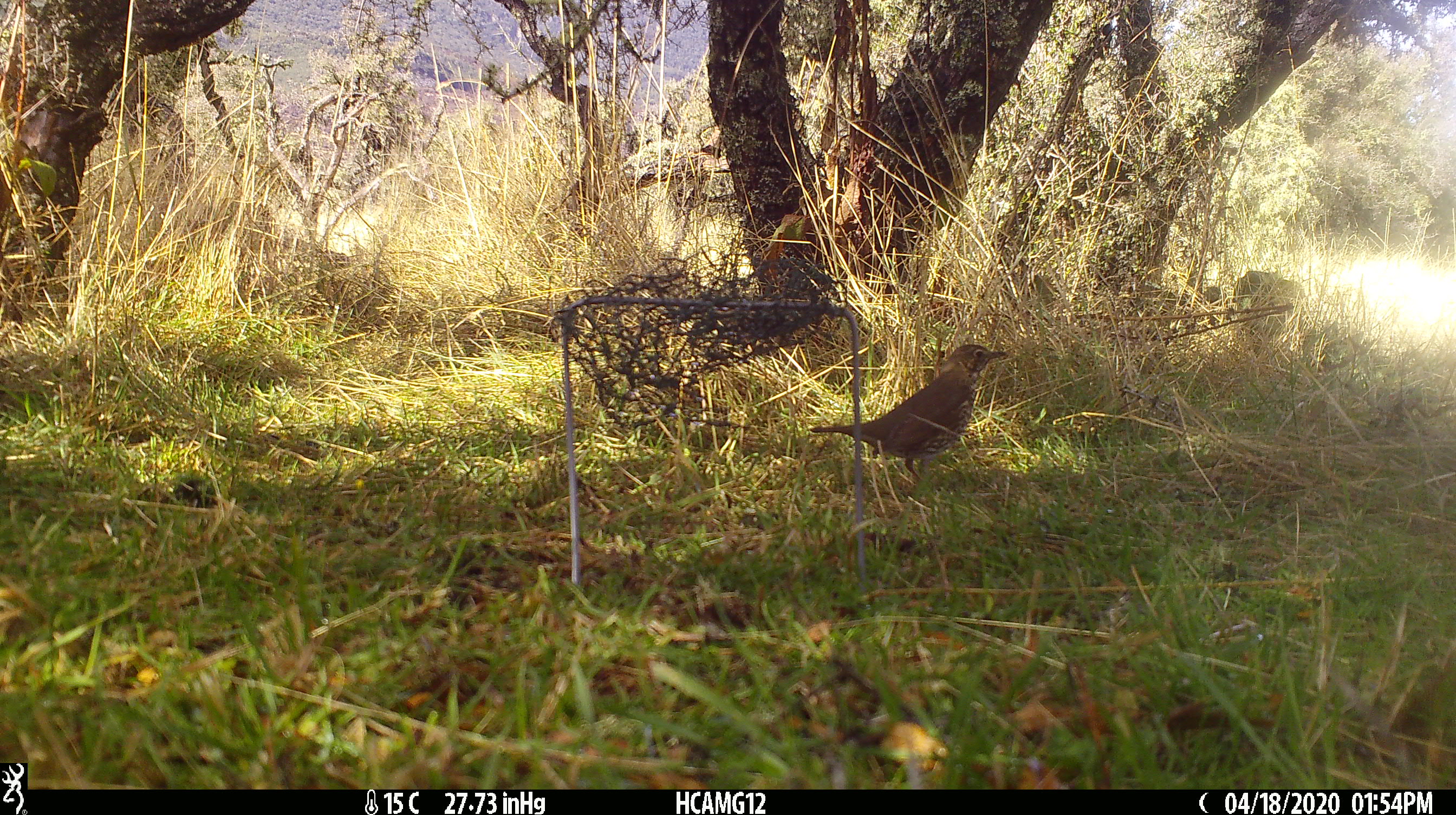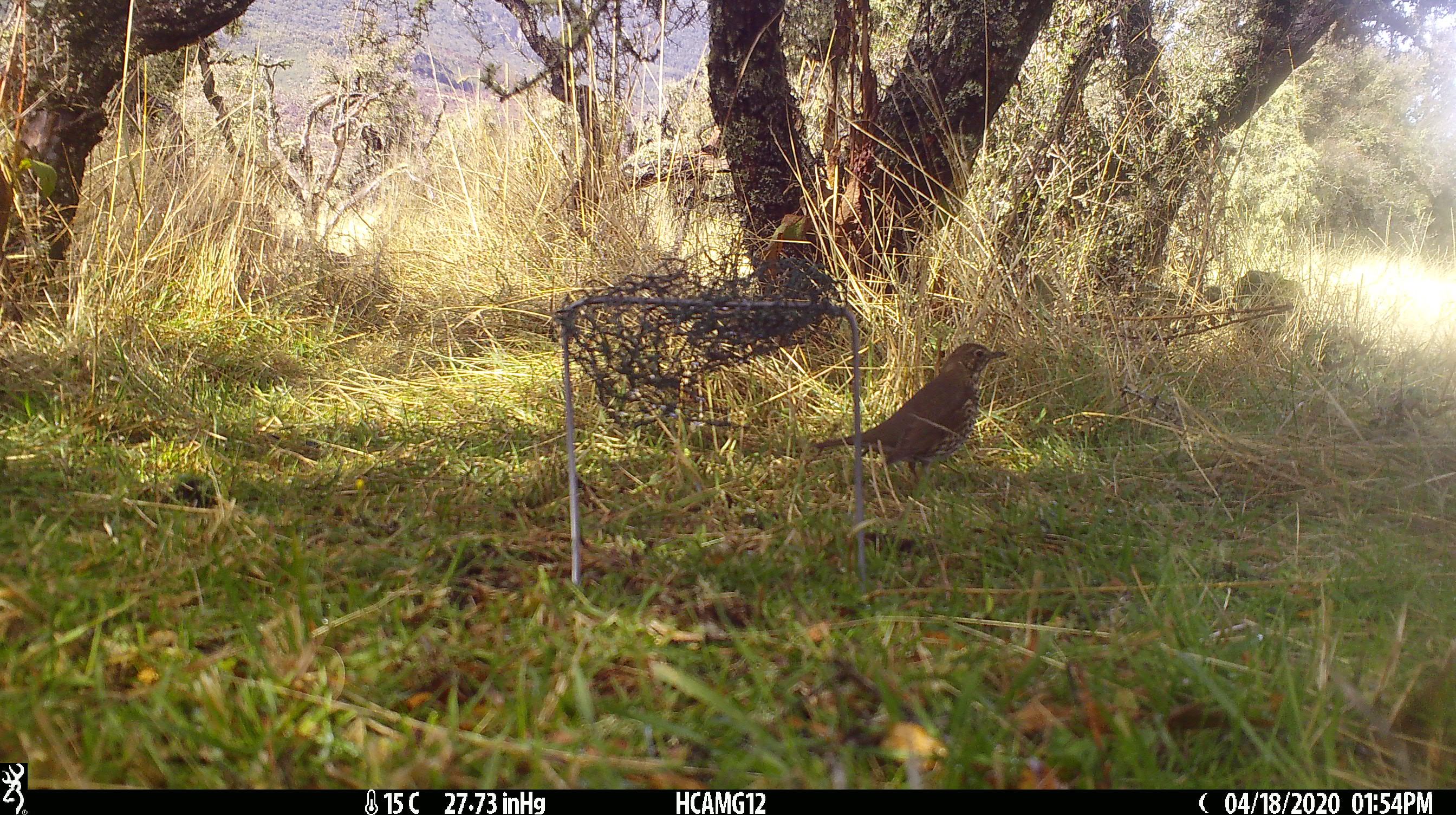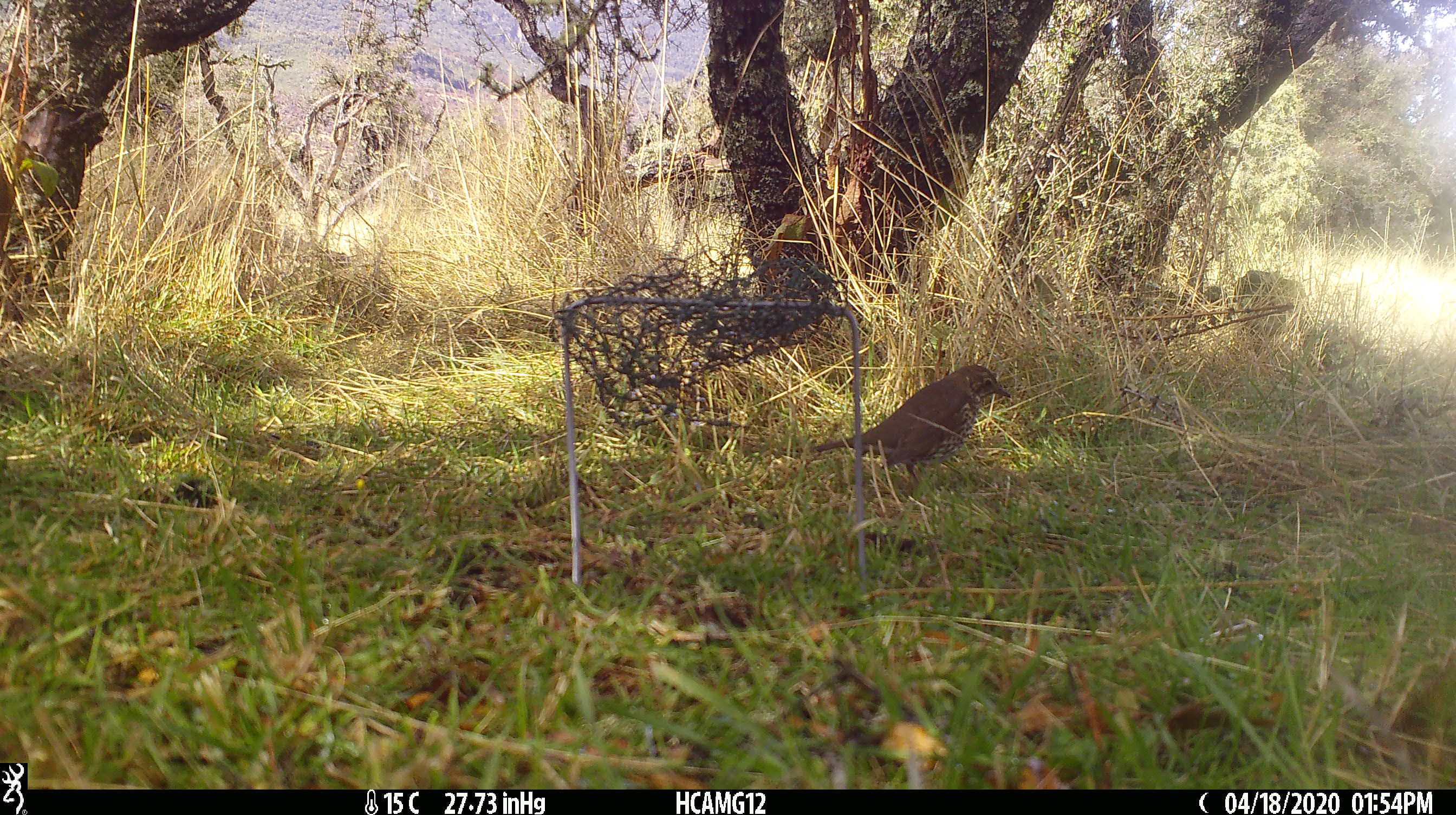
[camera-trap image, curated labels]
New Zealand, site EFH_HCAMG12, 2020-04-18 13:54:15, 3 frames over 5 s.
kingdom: Animalia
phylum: Chordata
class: Aves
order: Passeriformes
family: Turdidae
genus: Turdus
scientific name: Turdus philomelos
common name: song thrush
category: thrush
Thrush (song thrush) (Turdus philomelos).